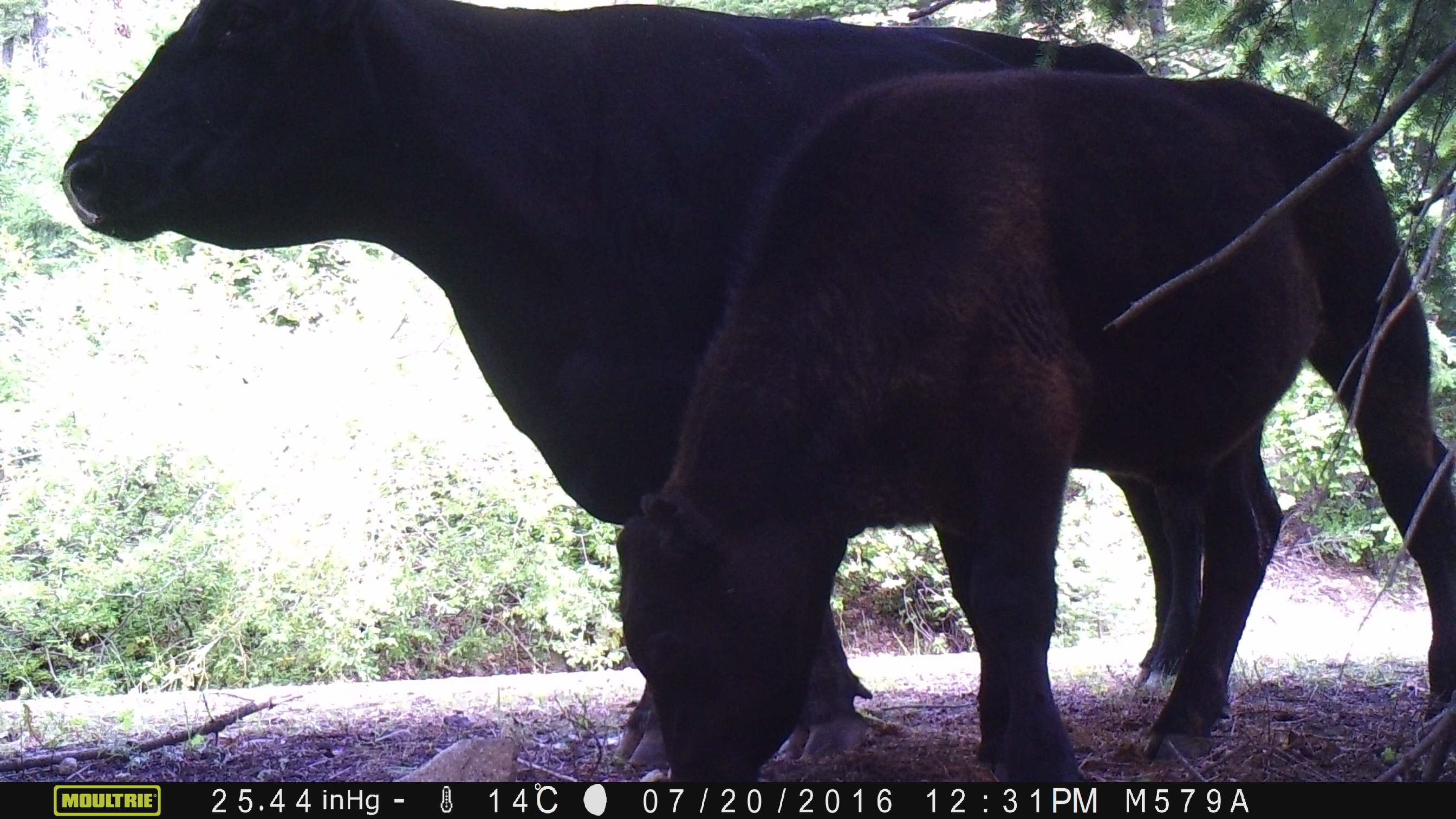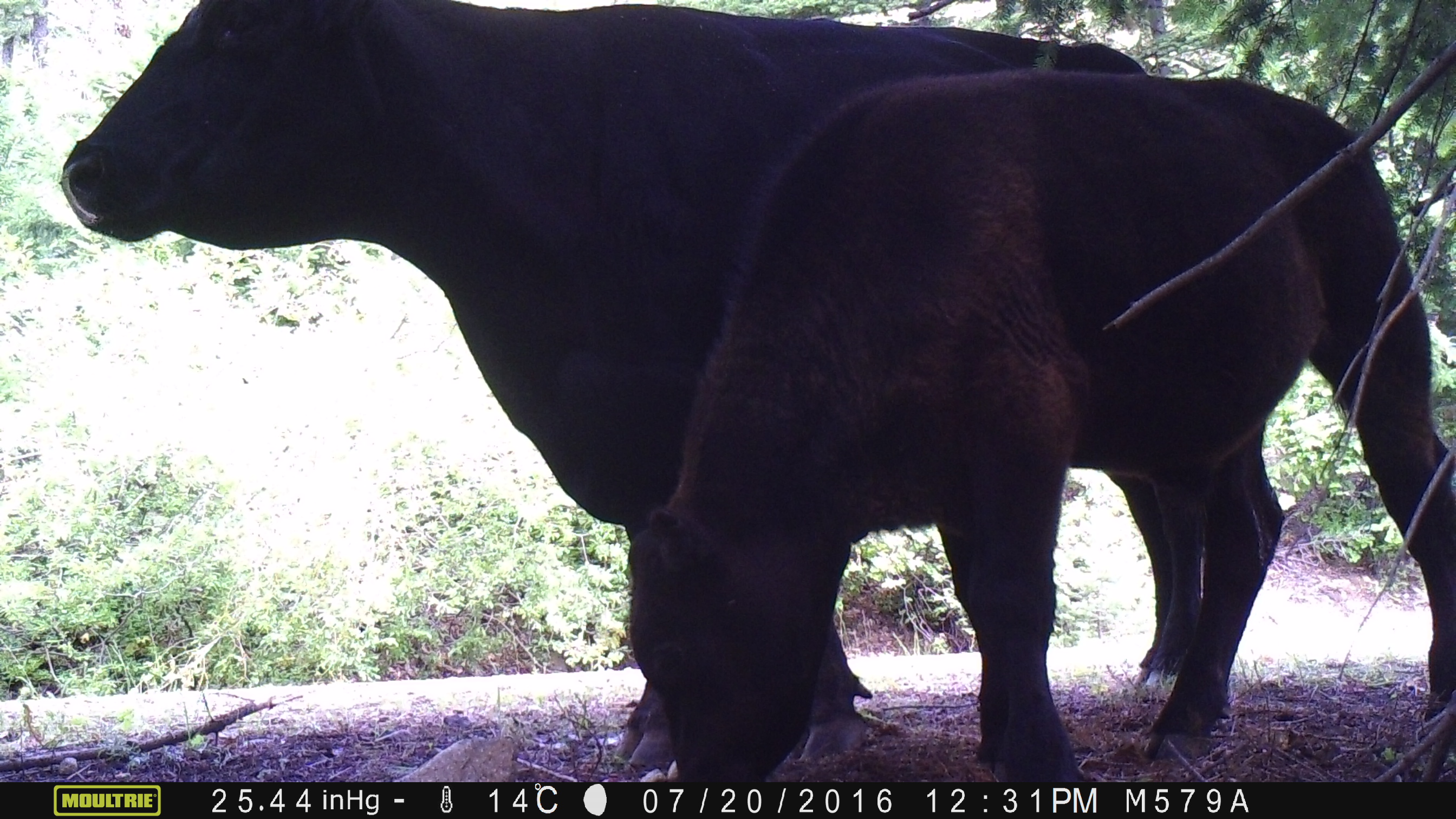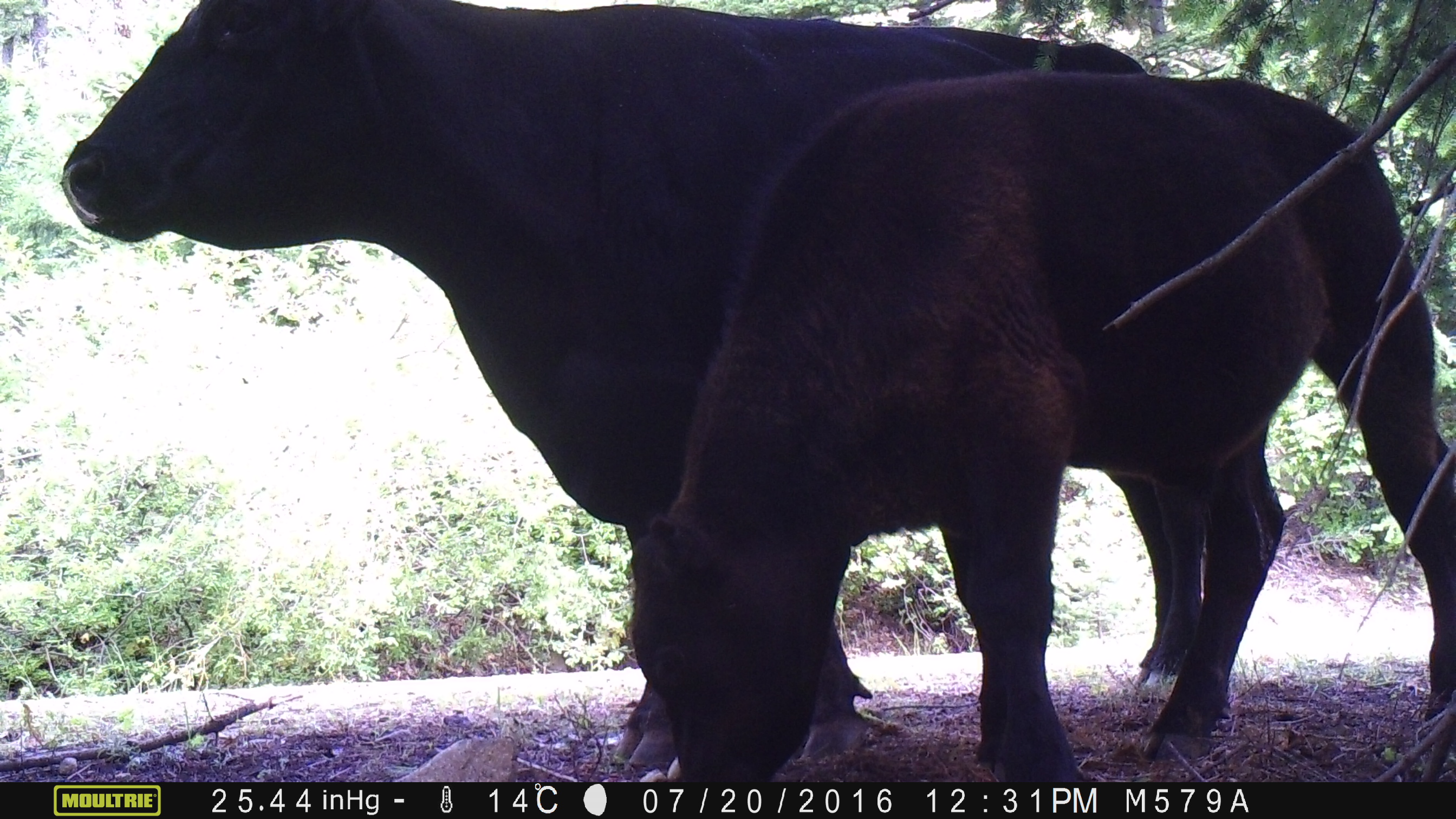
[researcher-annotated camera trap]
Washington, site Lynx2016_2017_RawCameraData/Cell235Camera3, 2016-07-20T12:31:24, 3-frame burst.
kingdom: Animalia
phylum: Chordata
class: Mammalia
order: Artiodactyla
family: Bovidae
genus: Bos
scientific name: Bos taurus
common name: domestic cattle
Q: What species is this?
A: Domestic cattle (Bos taurus).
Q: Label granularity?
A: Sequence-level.